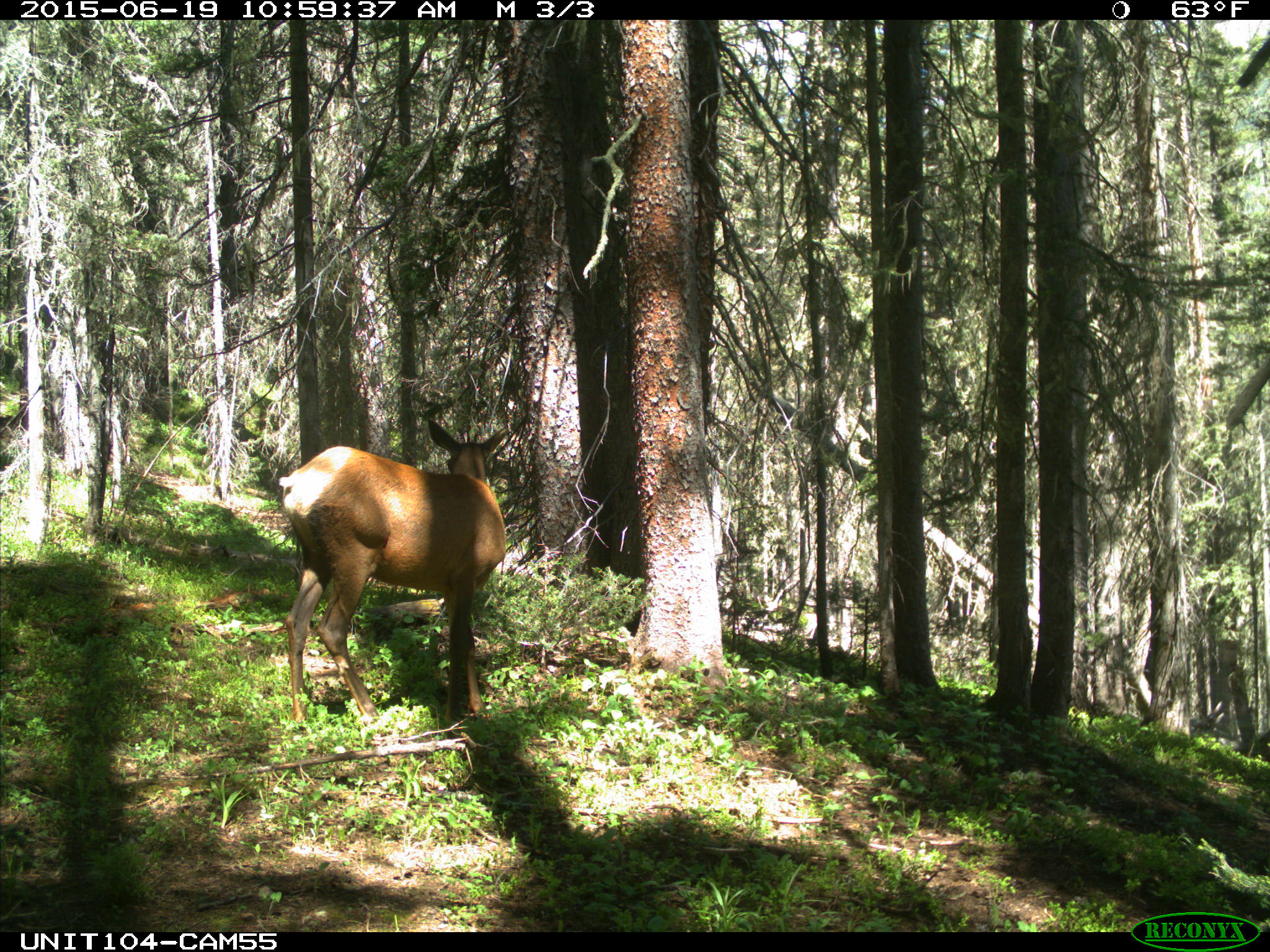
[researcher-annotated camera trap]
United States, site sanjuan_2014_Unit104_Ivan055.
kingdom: Animalia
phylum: Chordata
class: Mammalia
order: Artiodactyla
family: Cervidae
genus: Cervus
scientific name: Cervus elaphus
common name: red deer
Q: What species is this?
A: Cervus elaphus (red deer).